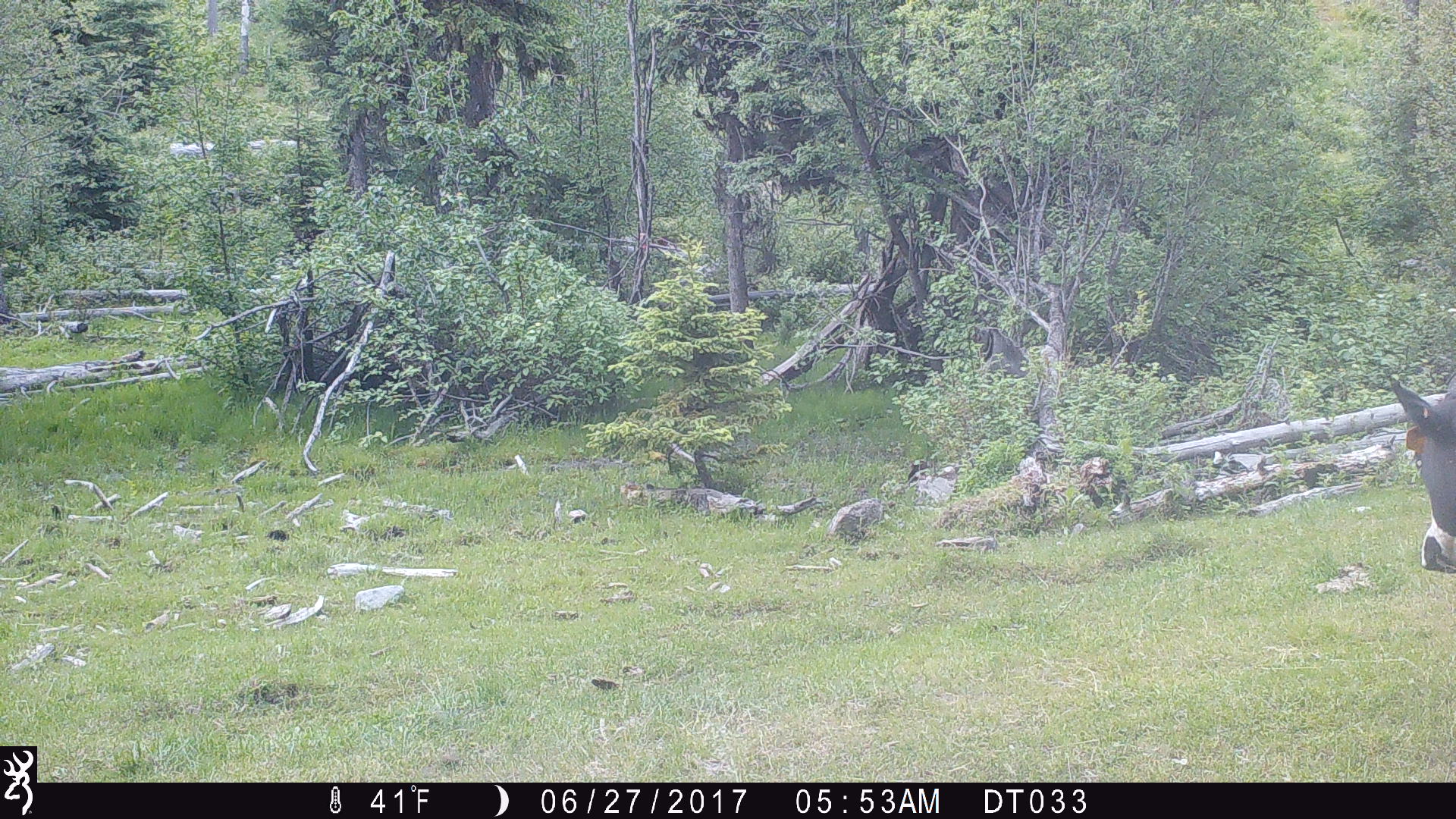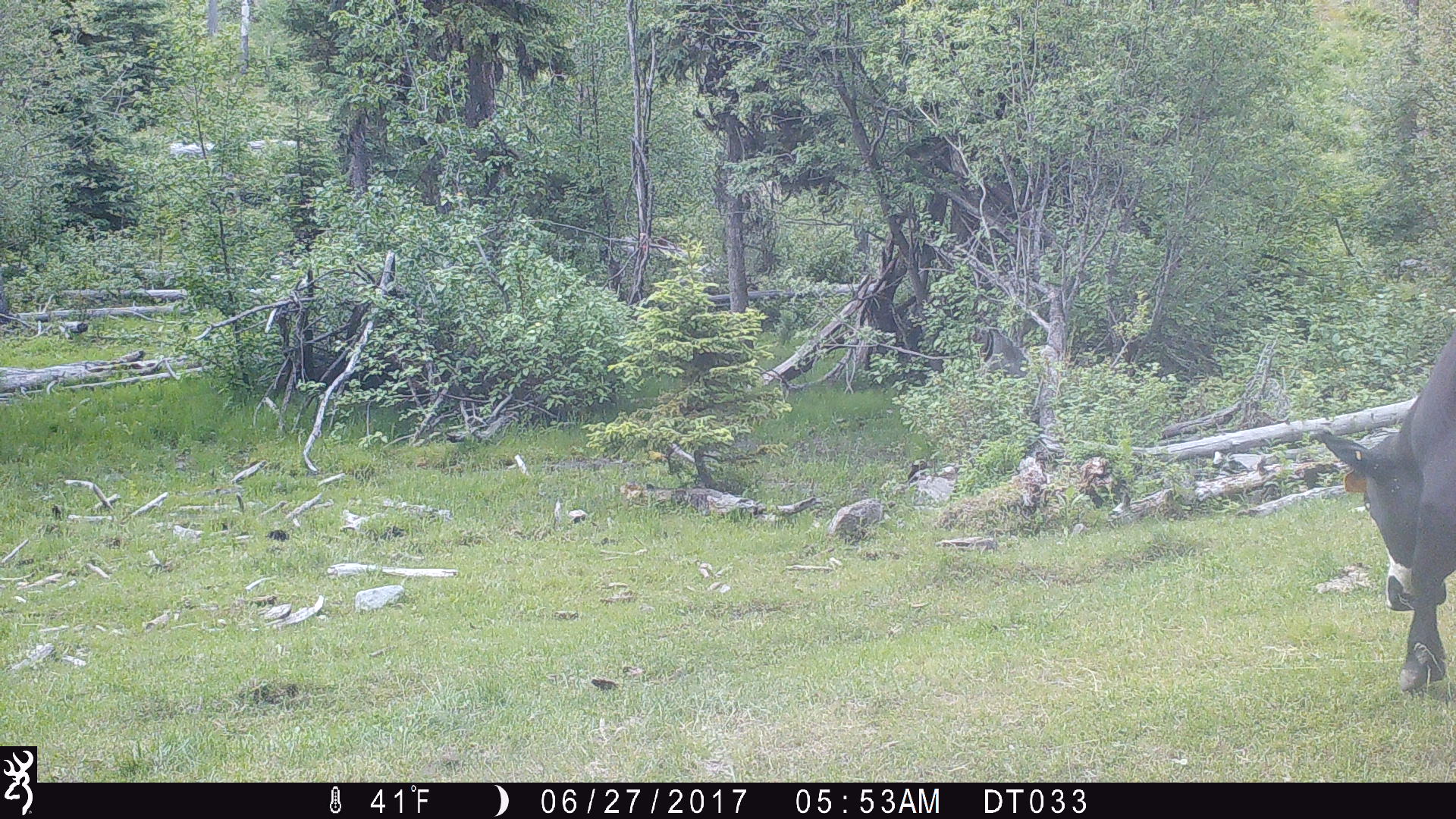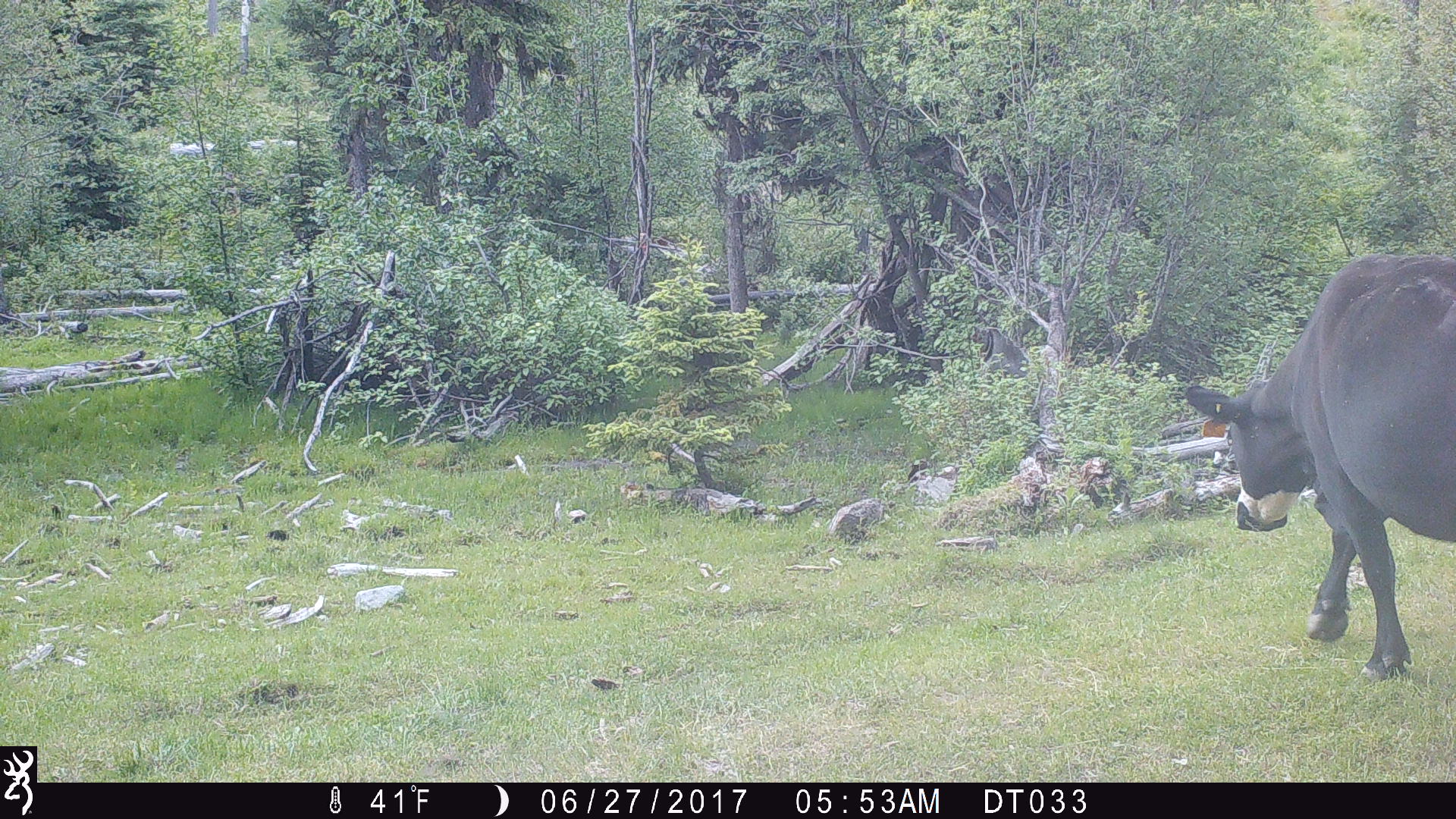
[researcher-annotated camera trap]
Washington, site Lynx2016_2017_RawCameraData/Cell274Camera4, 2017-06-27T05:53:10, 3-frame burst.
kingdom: Animalia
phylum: Chordata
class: Mammalia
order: Artiodactyla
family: Bovidae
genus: Bos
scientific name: Bos taurus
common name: domestic cattle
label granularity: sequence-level